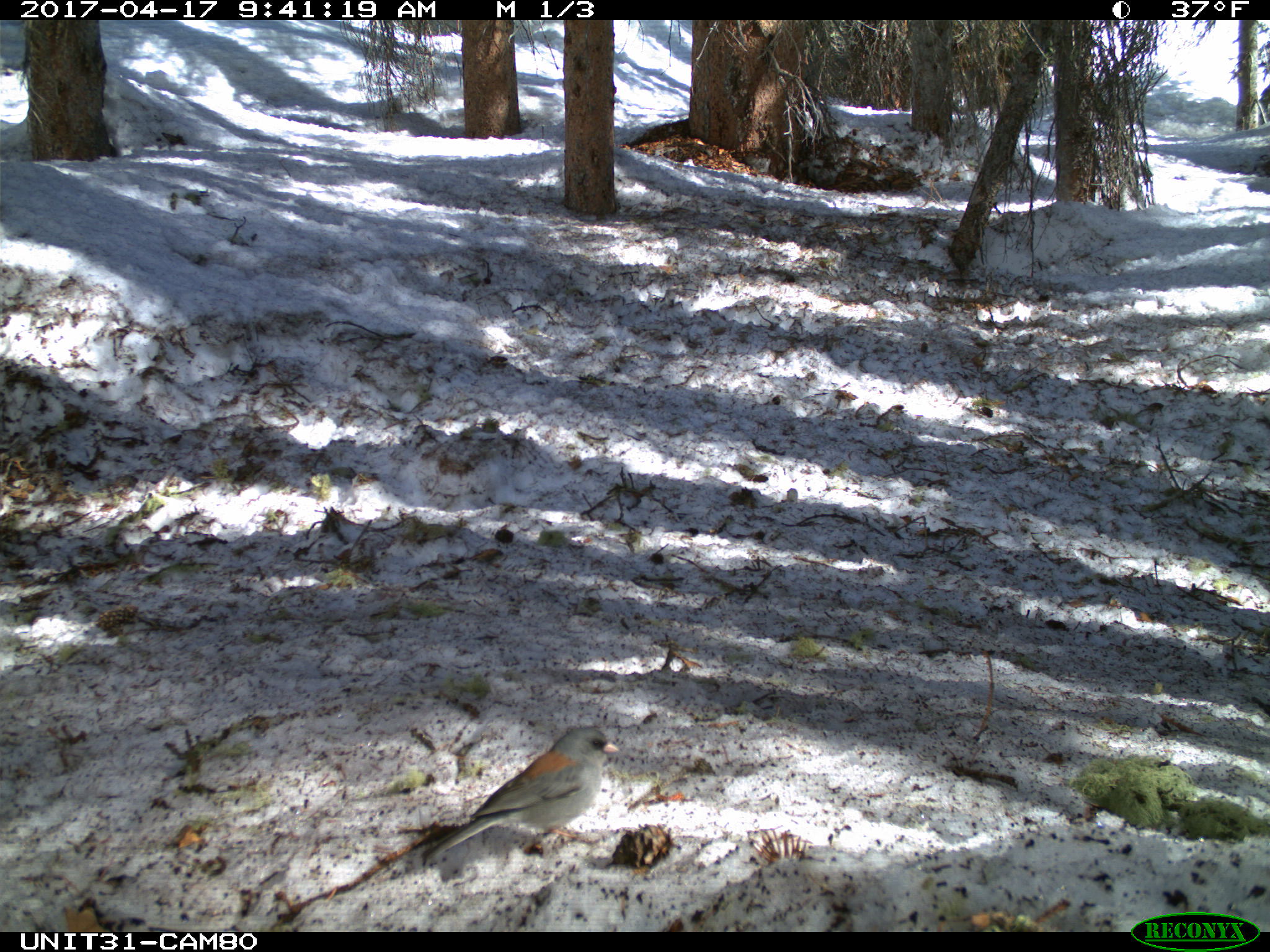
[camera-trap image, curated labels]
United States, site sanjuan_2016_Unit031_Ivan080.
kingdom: Animalia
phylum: Chordata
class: Aves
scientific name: Aves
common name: birds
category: unidentified bird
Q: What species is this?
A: Unidentified bird (birds) (Aves).